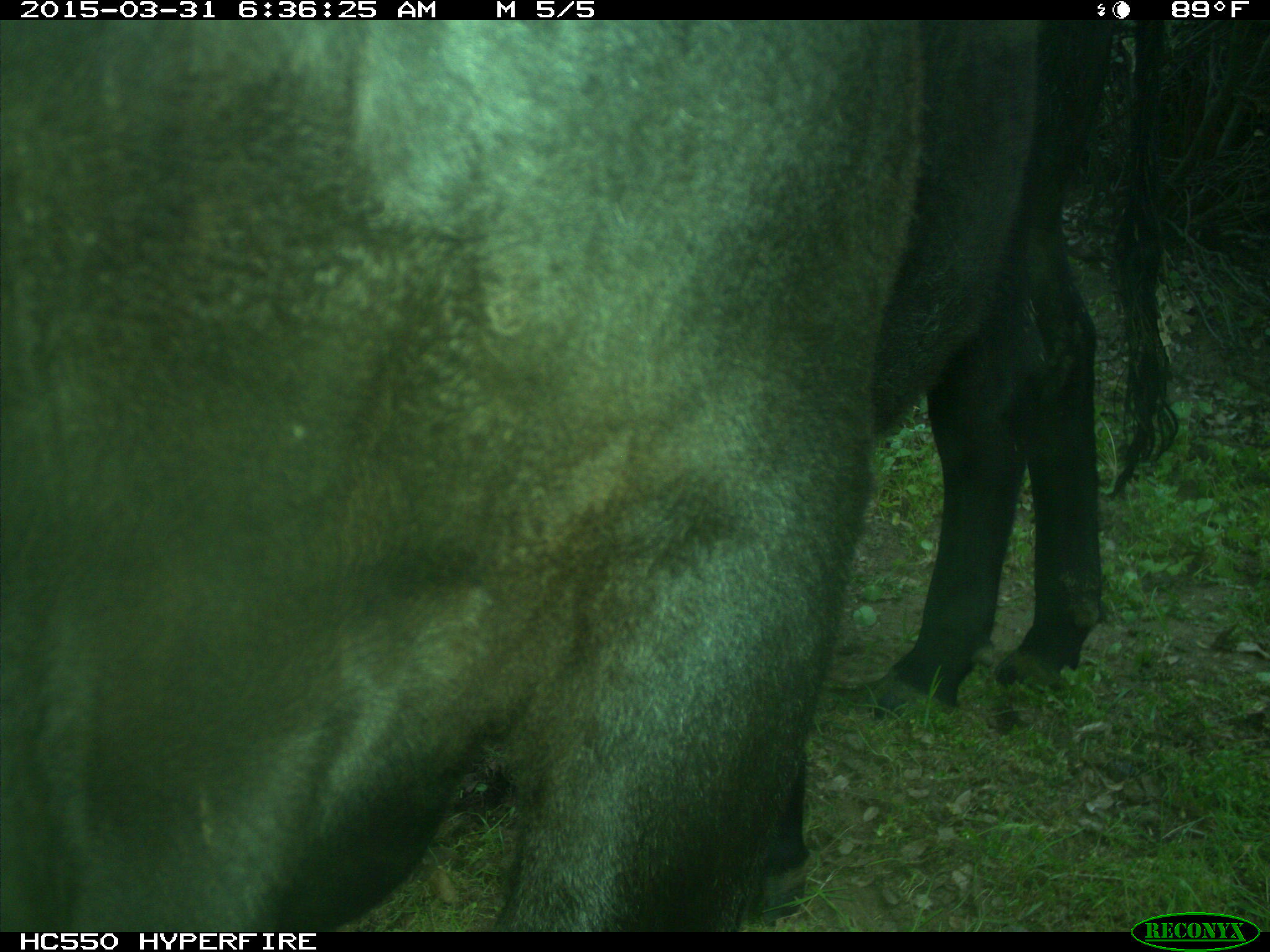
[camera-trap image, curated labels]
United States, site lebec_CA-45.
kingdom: Animalia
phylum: Chordata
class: Mammalia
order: Artiodactyla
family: Bovidae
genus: Bos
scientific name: Bos taurus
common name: domestic cow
Bos taurus (domestic cow).